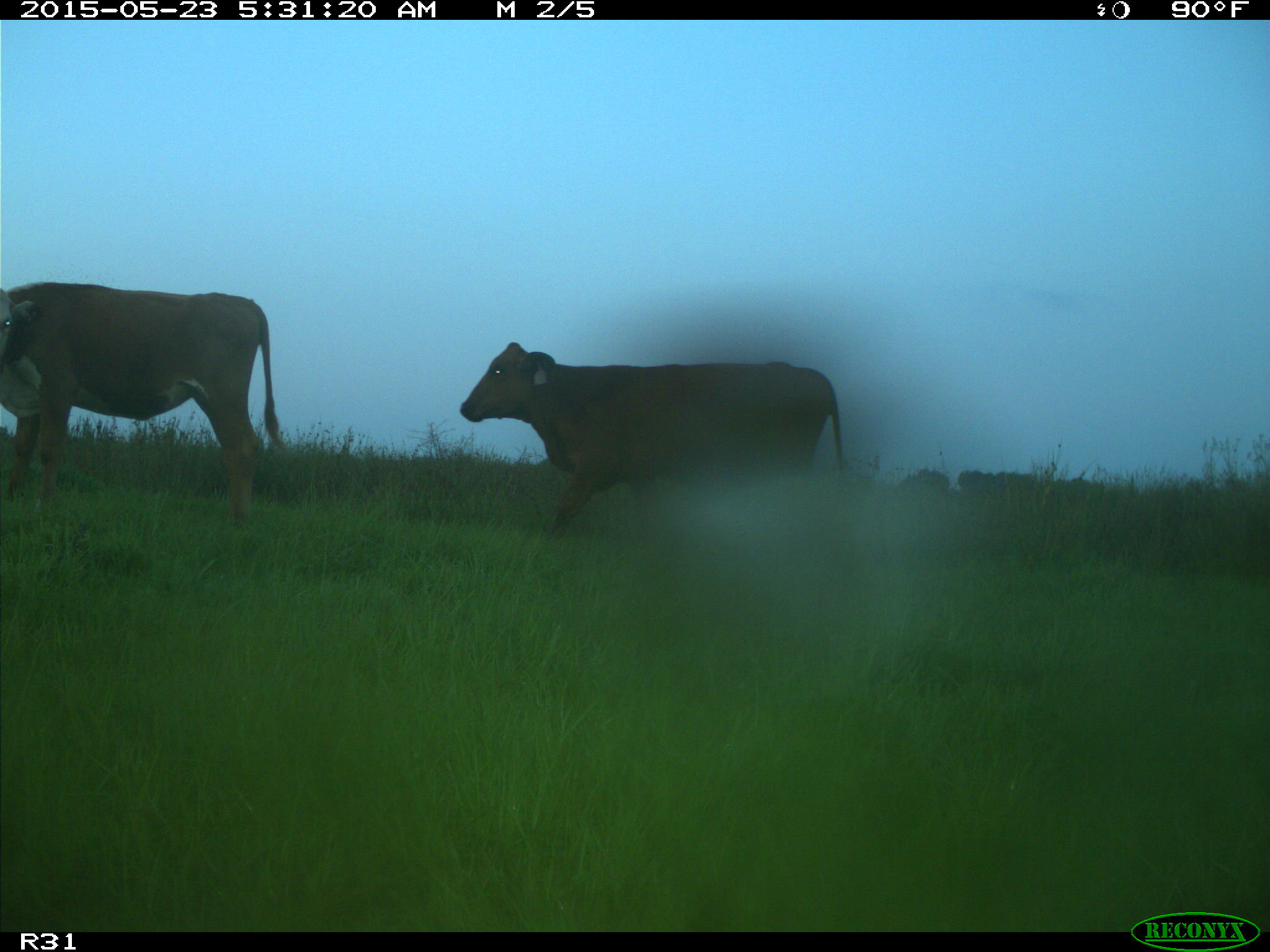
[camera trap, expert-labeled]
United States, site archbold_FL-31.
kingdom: Animalia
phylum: Chordata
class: Mammalia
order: Artiodactyla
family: Bovidae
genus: Bos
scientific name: Bos taurus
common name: domestic cow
Bos taurus (domestic cow).